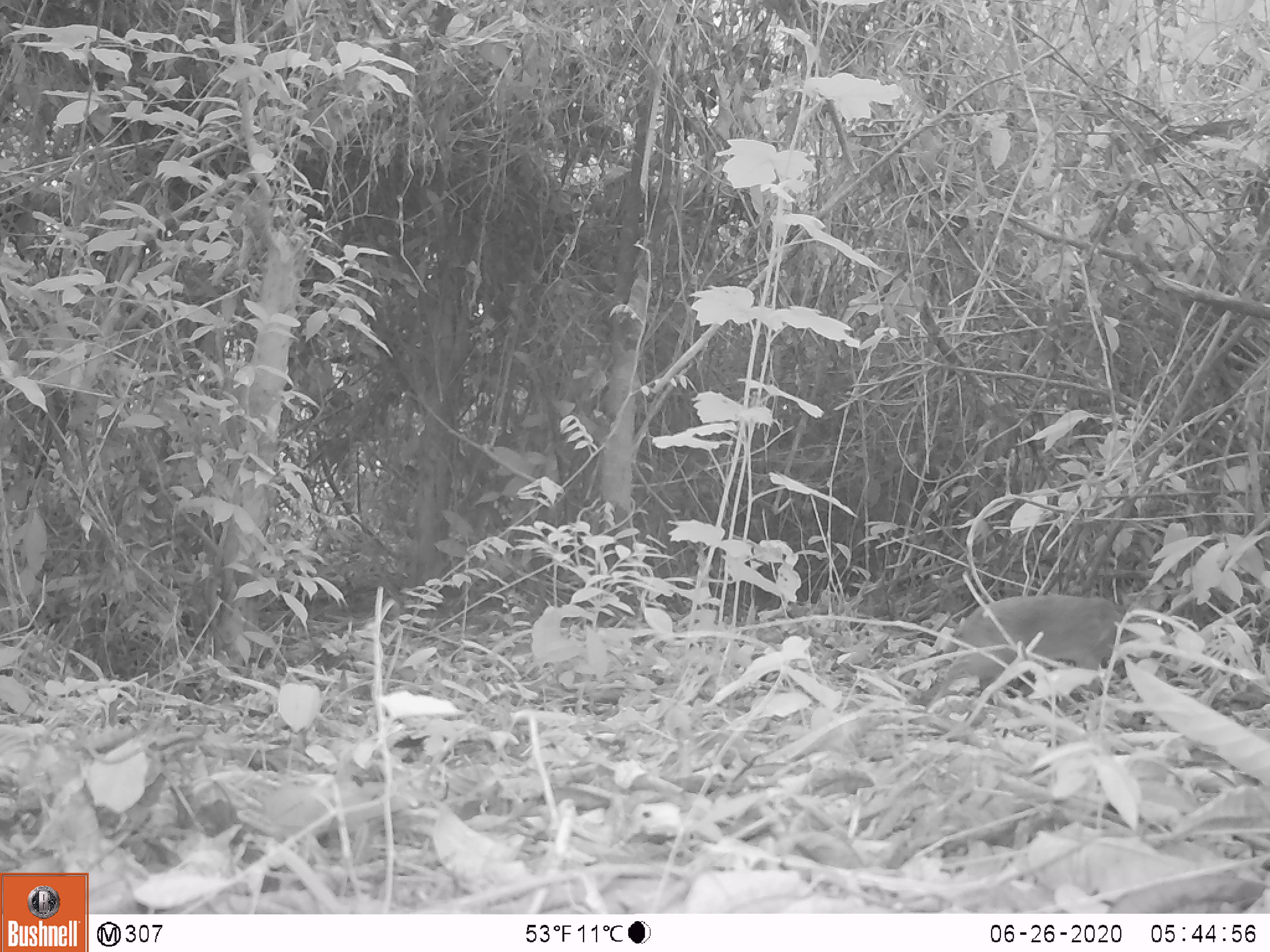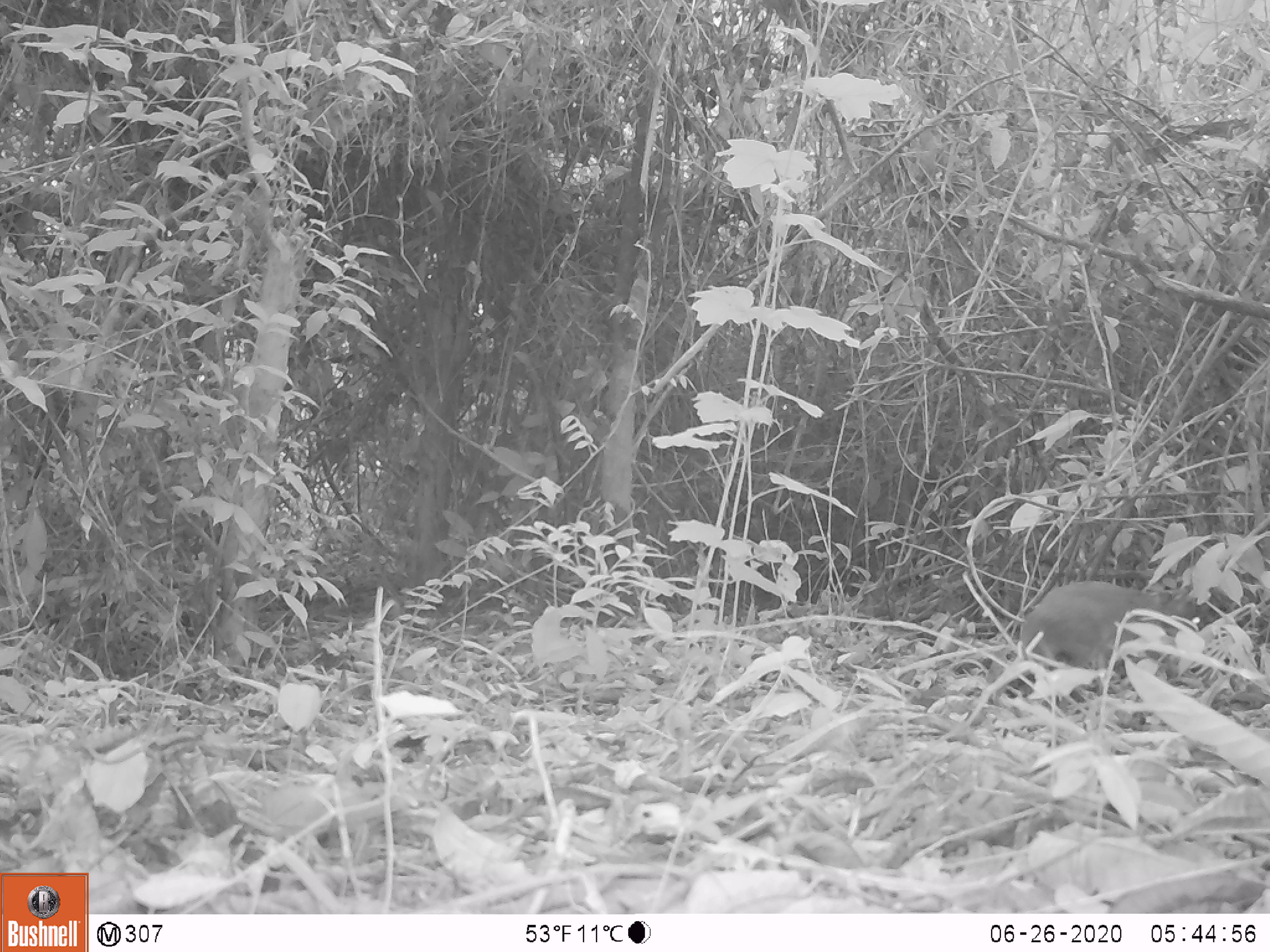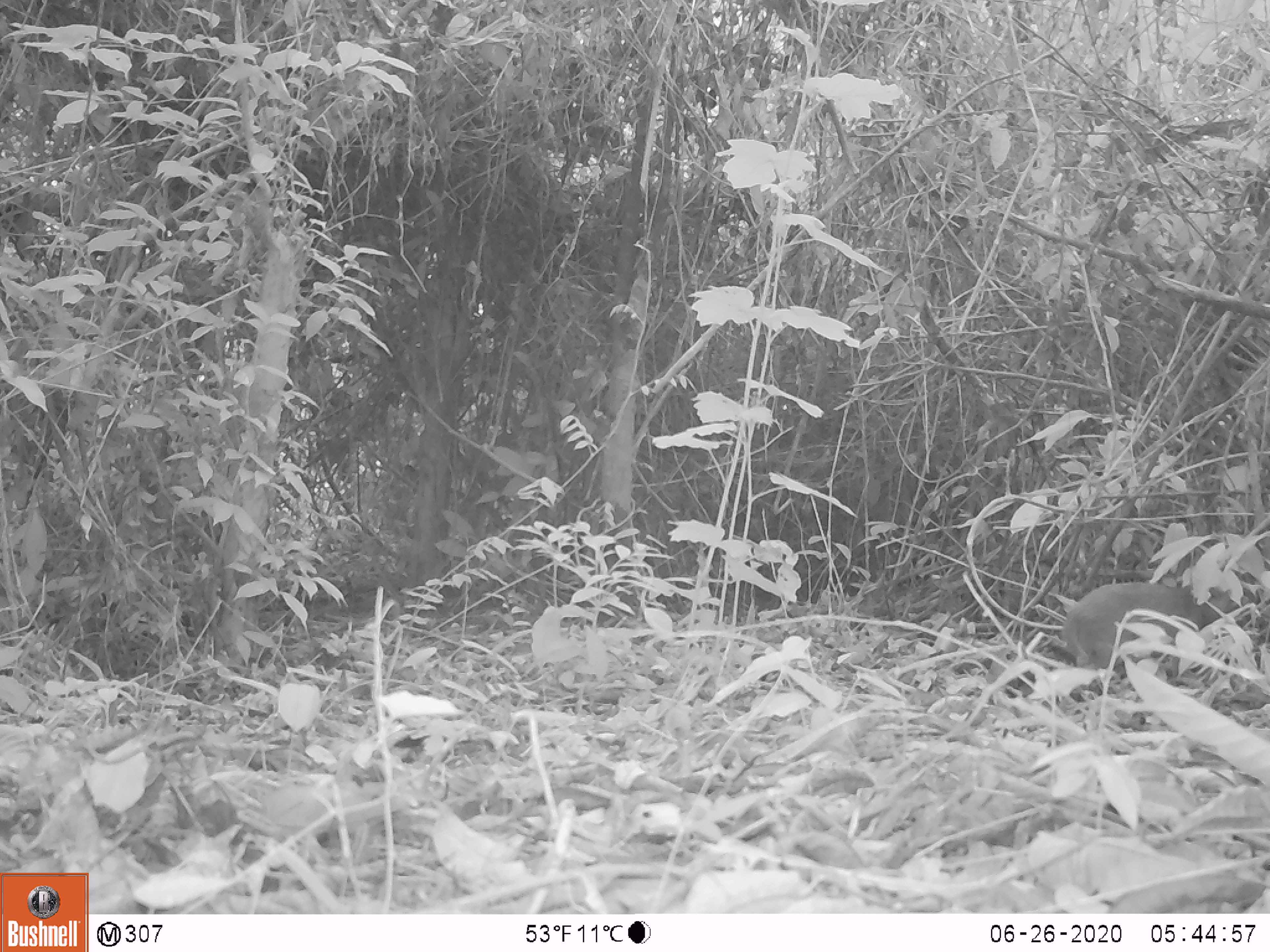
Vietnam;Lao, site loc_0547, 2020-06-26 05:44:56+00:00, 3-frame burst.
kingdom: Animalia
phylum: Chordata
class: Mammalia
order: Artiodactyla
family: Tragulidae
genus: Moschiola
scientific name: Moschiola meminna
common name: chevrotain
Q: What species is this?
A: Chevrotain (Moschiola meminna).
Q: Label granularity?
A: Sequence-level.